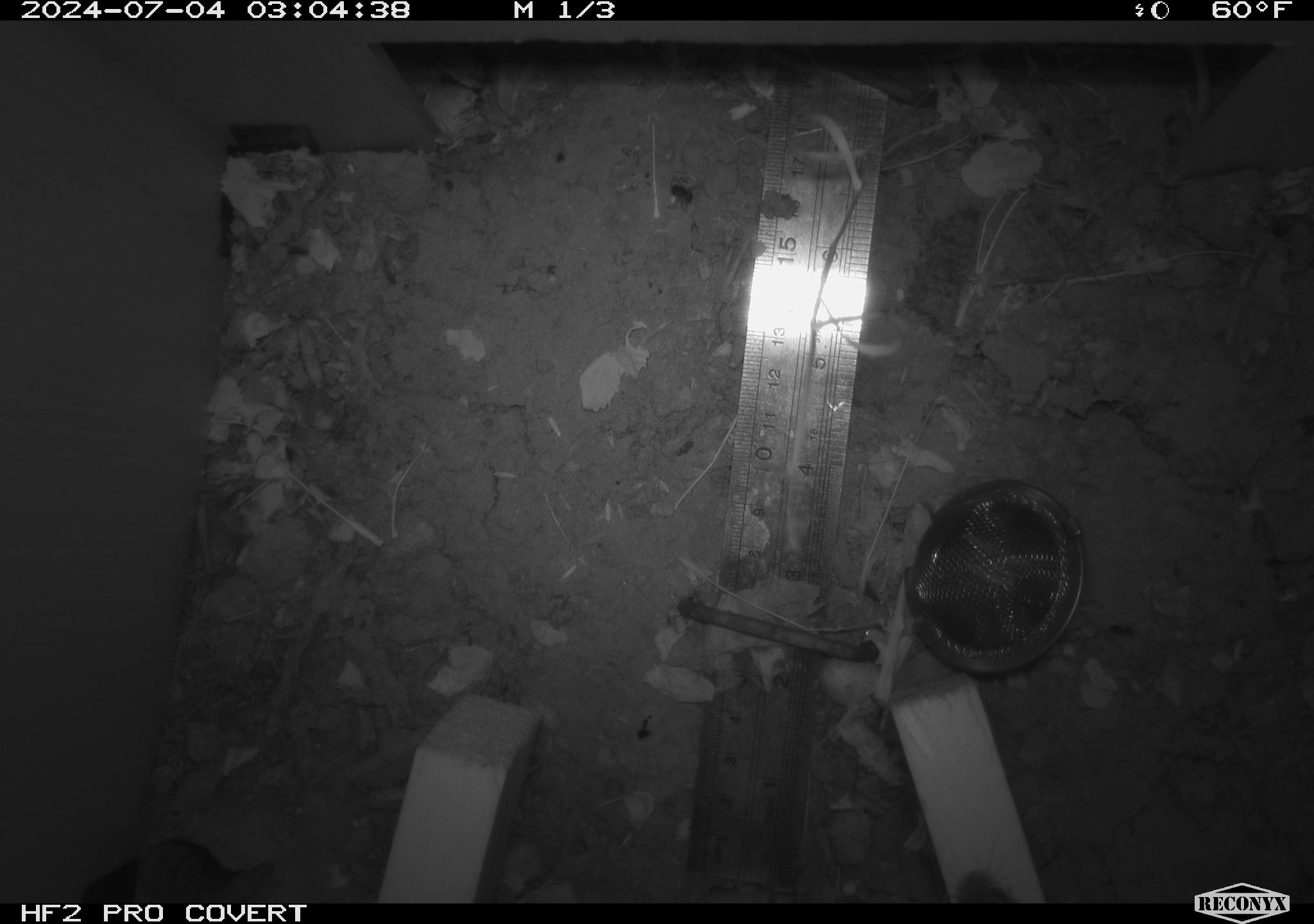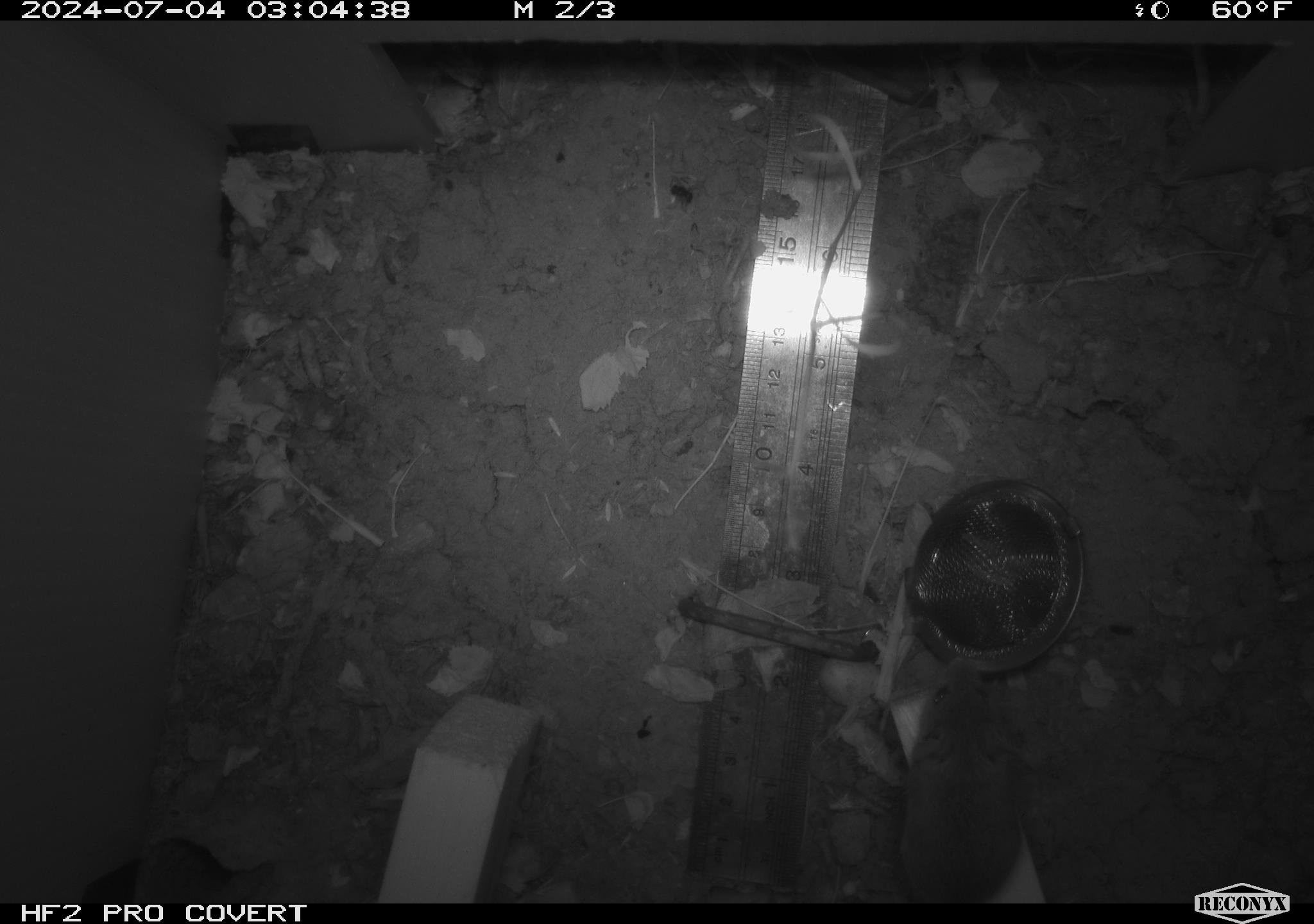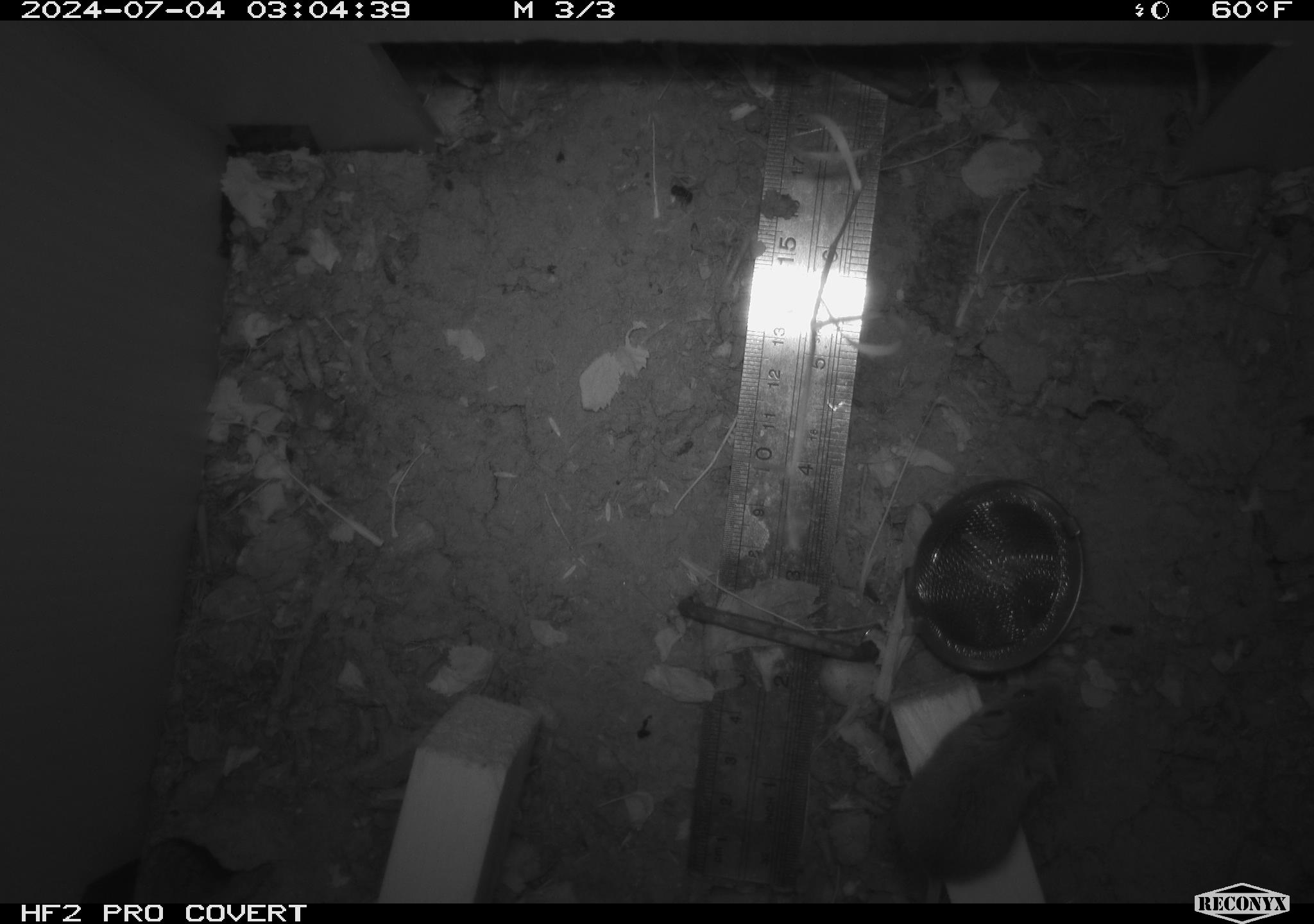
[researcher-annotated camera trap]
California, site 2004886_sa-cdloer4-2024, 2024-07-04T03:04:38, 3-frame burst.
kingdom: Animalia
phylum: Chordata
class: Mammalia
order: Rodentia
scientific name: Rodentia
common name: rodent